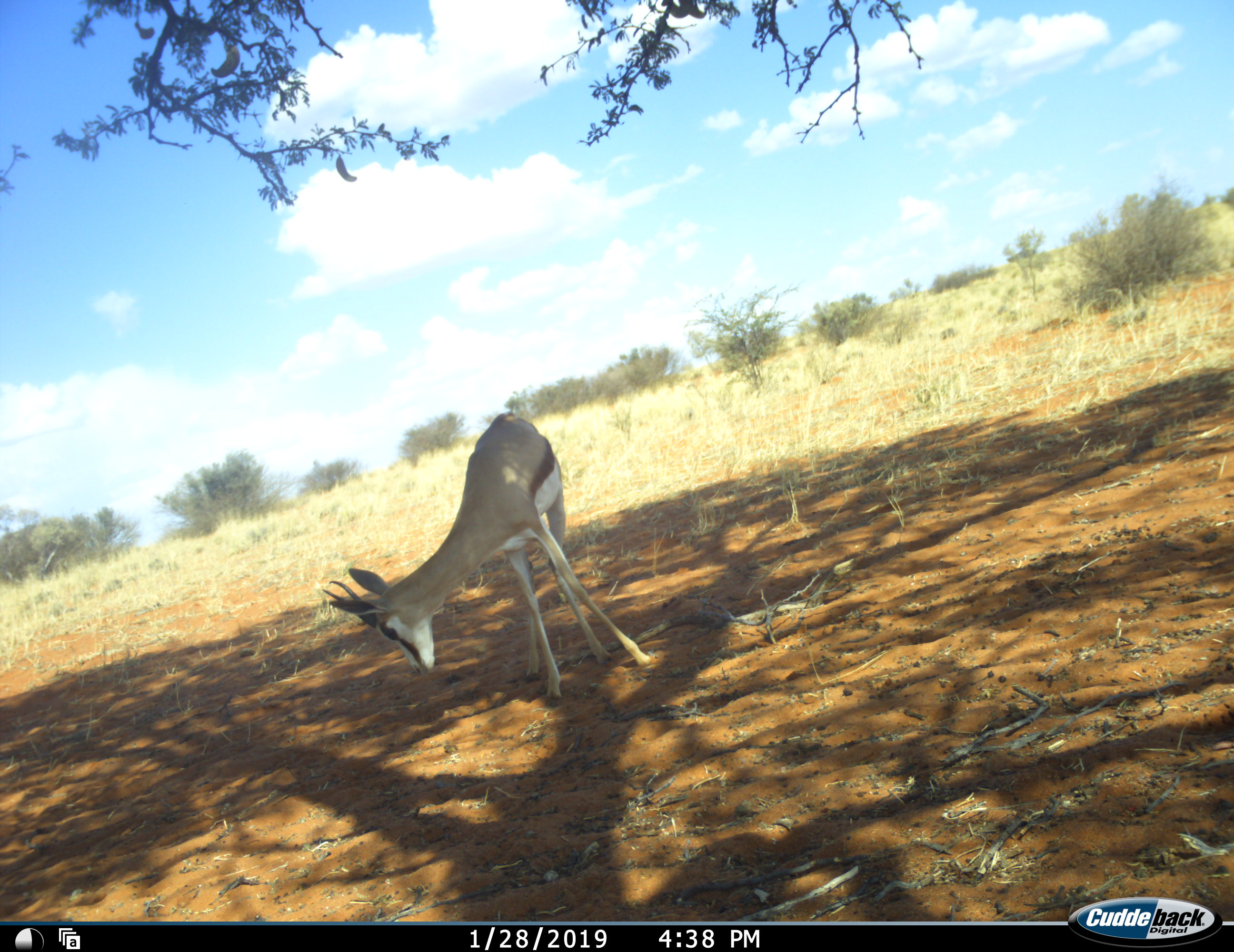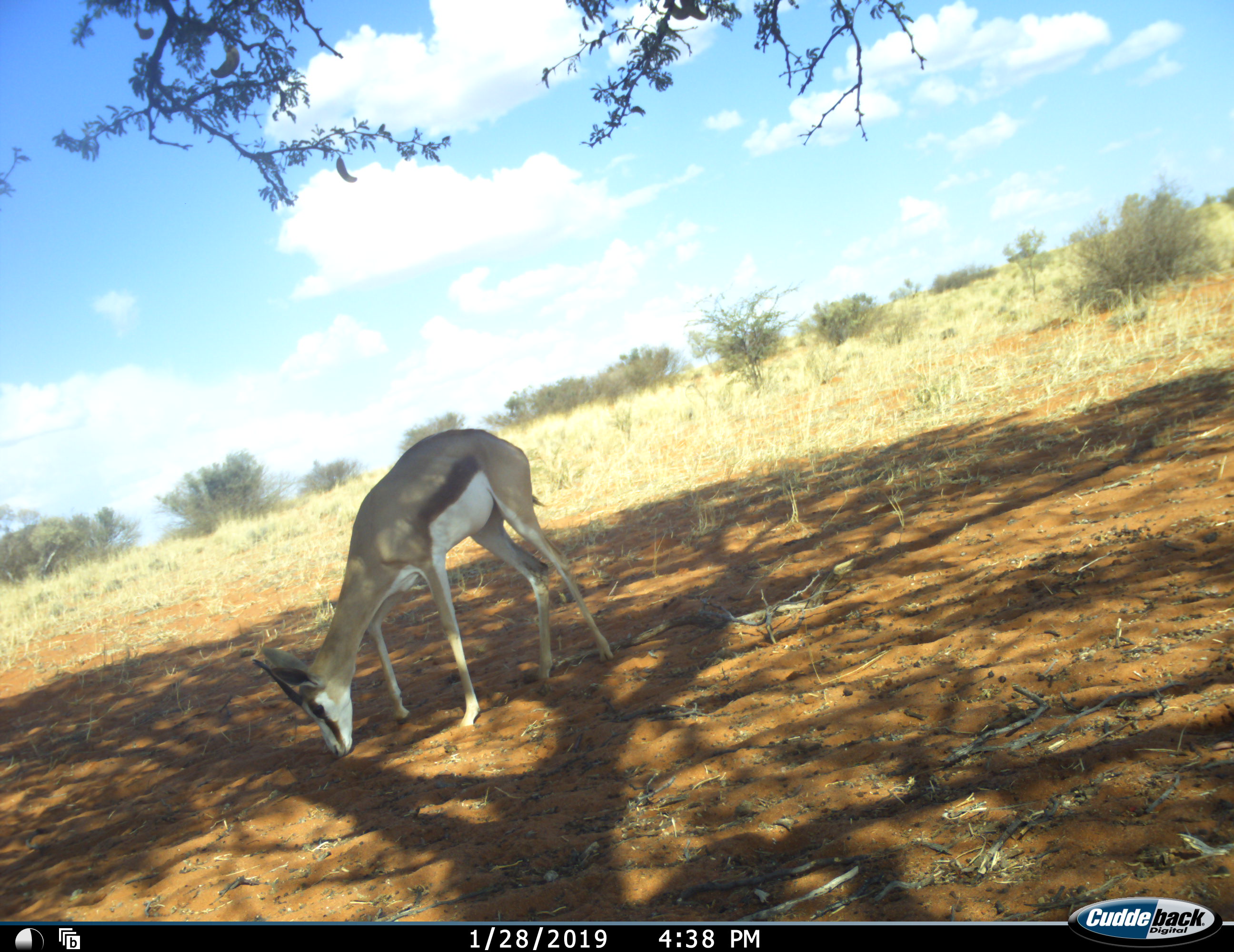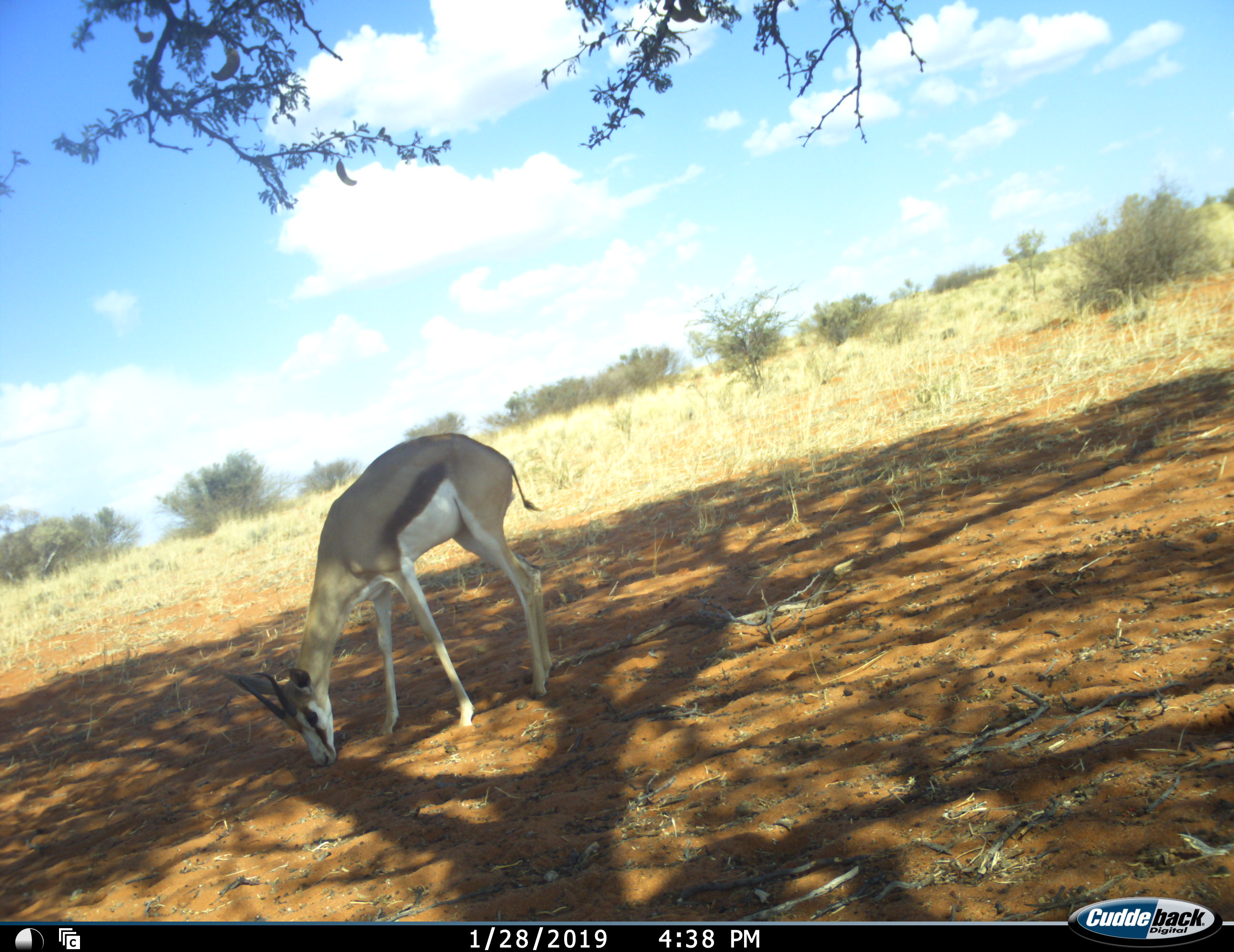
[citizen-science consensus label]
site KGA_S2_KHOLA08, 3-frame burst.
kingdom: Animalia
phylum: Chordata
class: Mammalia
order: Artiodactyla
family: Bovidae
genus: Antidorcas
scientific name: Antidorcas marsupialis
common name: springbok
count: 1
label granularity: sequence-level